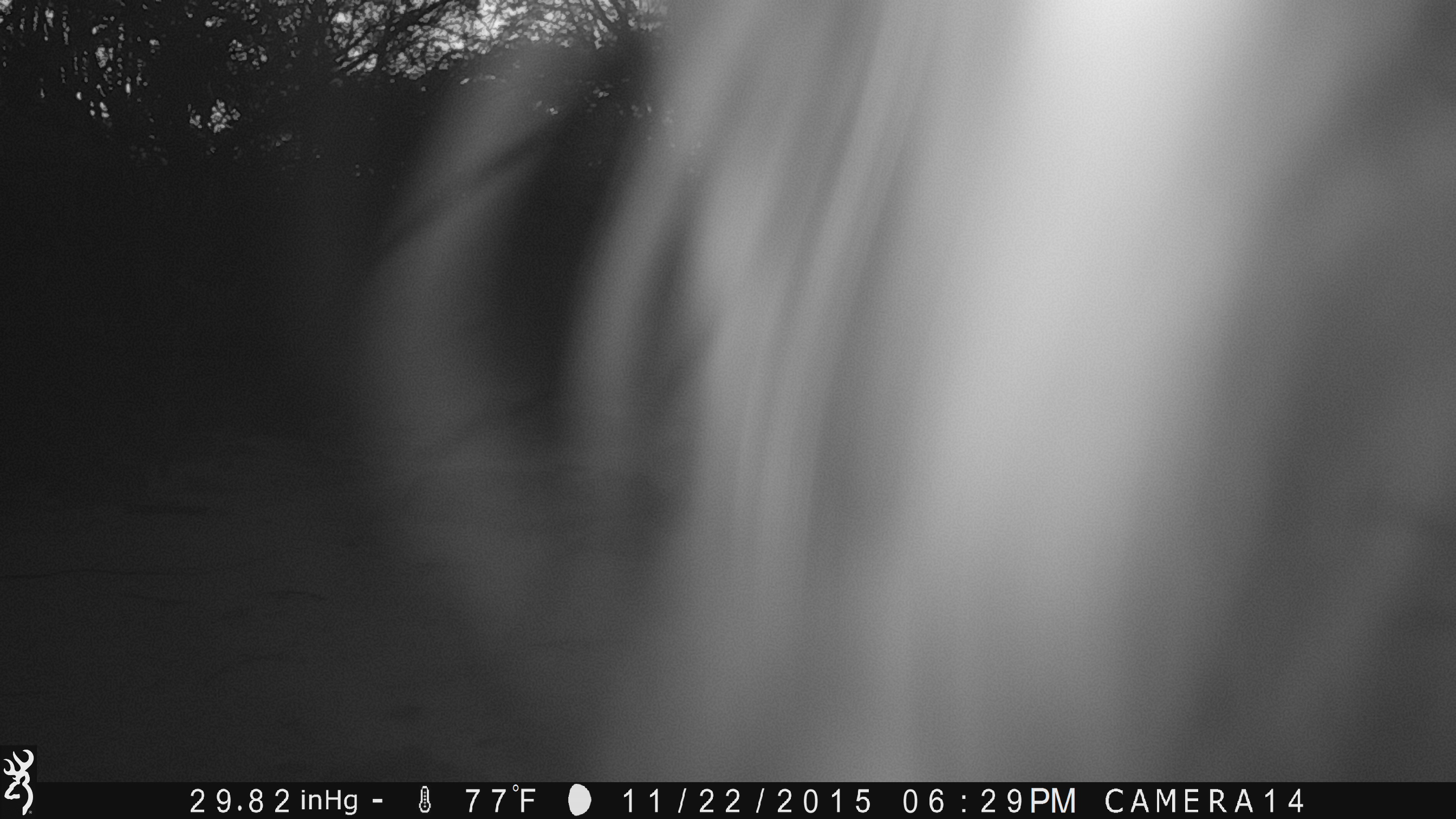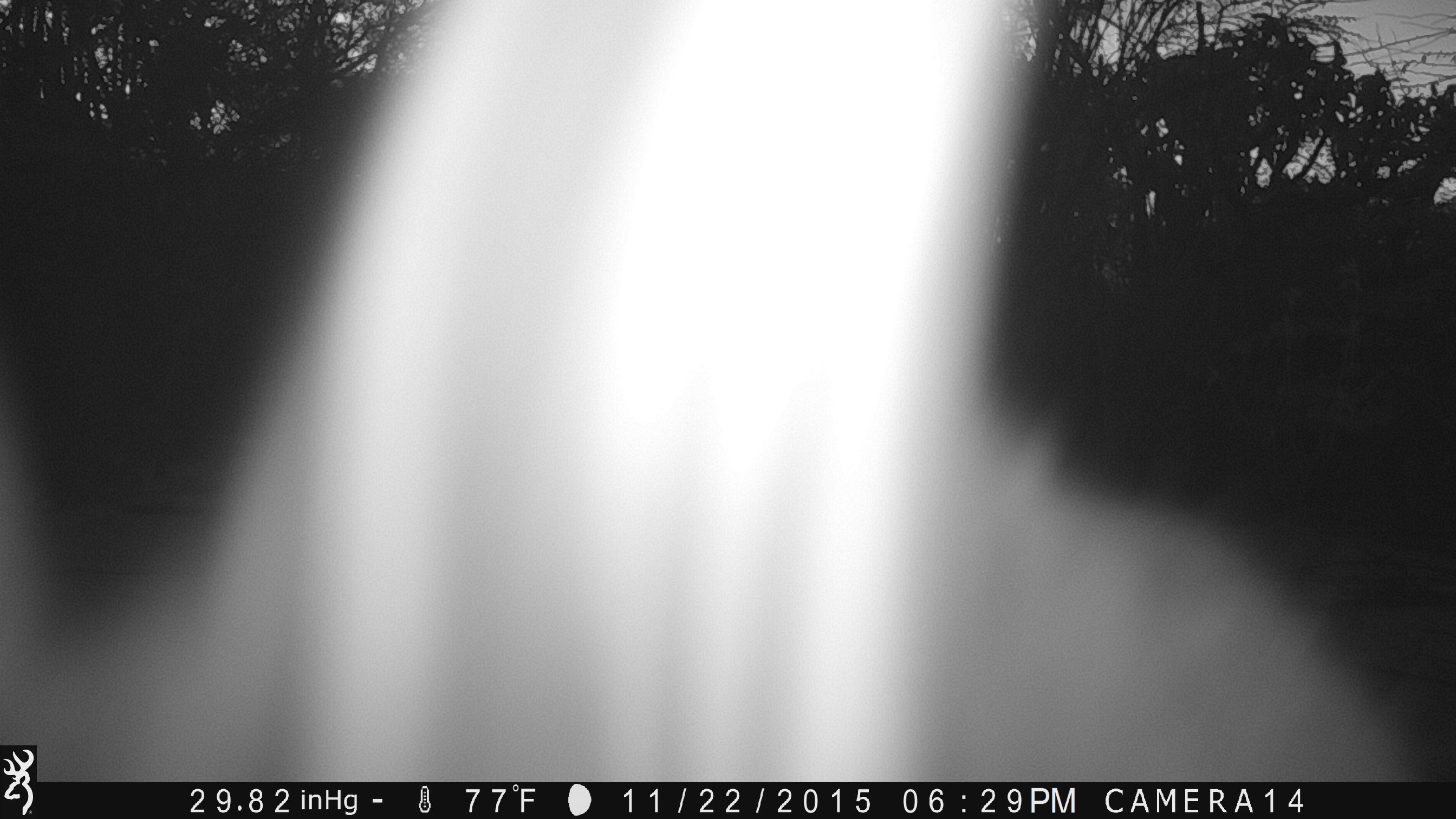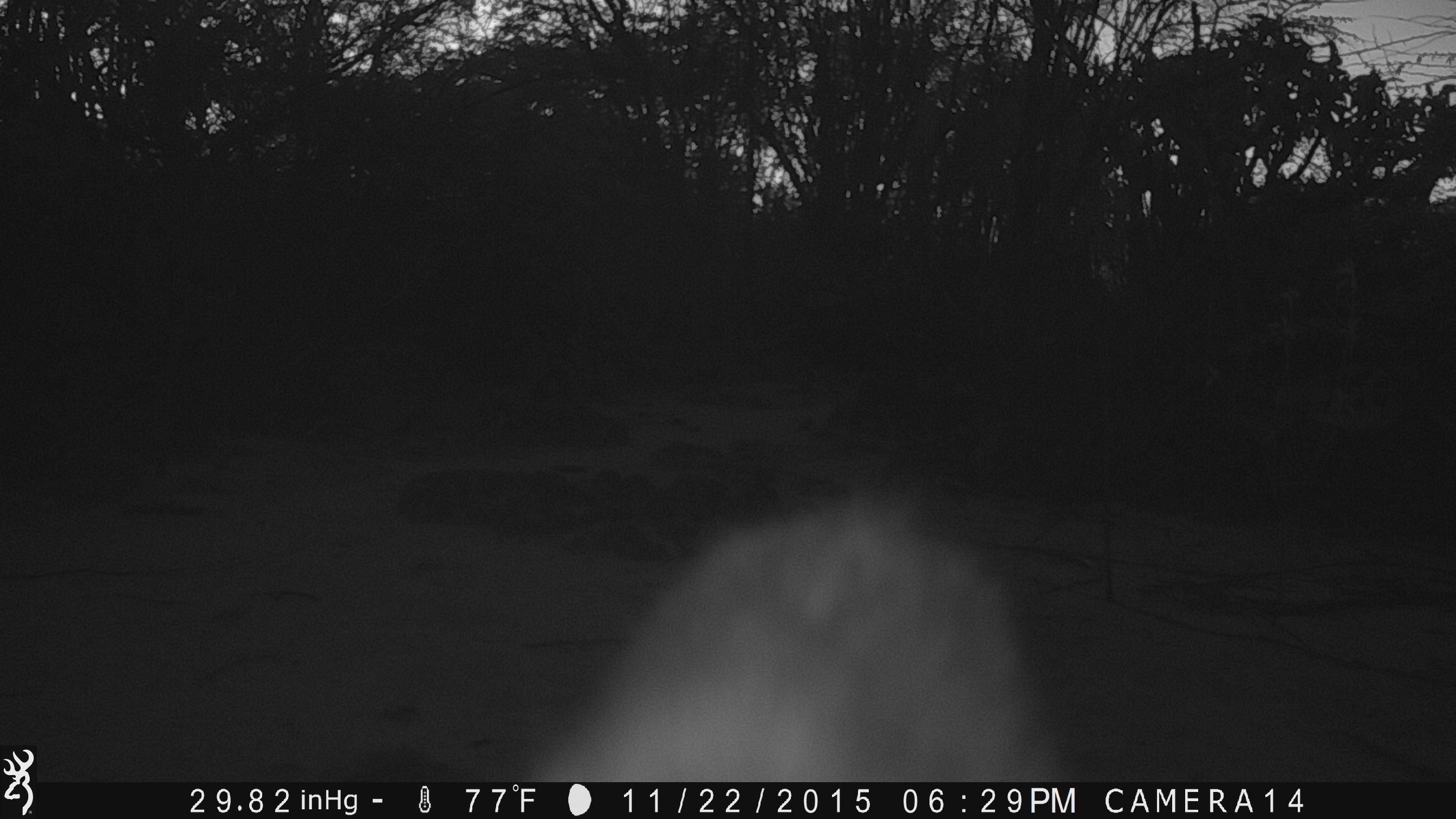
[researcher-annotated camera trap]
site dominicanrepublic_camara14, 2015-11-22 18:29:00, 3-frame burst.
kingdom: Animalia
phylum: Chordata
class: Mammalia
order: Carnivora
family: Felidae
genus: Felis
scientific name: Felis catus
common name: cat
Cat (Felis catus).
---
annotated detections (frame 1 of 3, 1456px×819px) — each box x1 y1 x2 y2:
unknown: 303 8 1456 791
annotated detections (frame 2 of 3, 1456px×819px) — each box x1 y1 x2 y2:
unknown: 140 0 1289 801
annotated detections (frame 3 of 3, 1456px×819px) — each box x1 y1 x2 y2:
cat: 527 493 1057 778